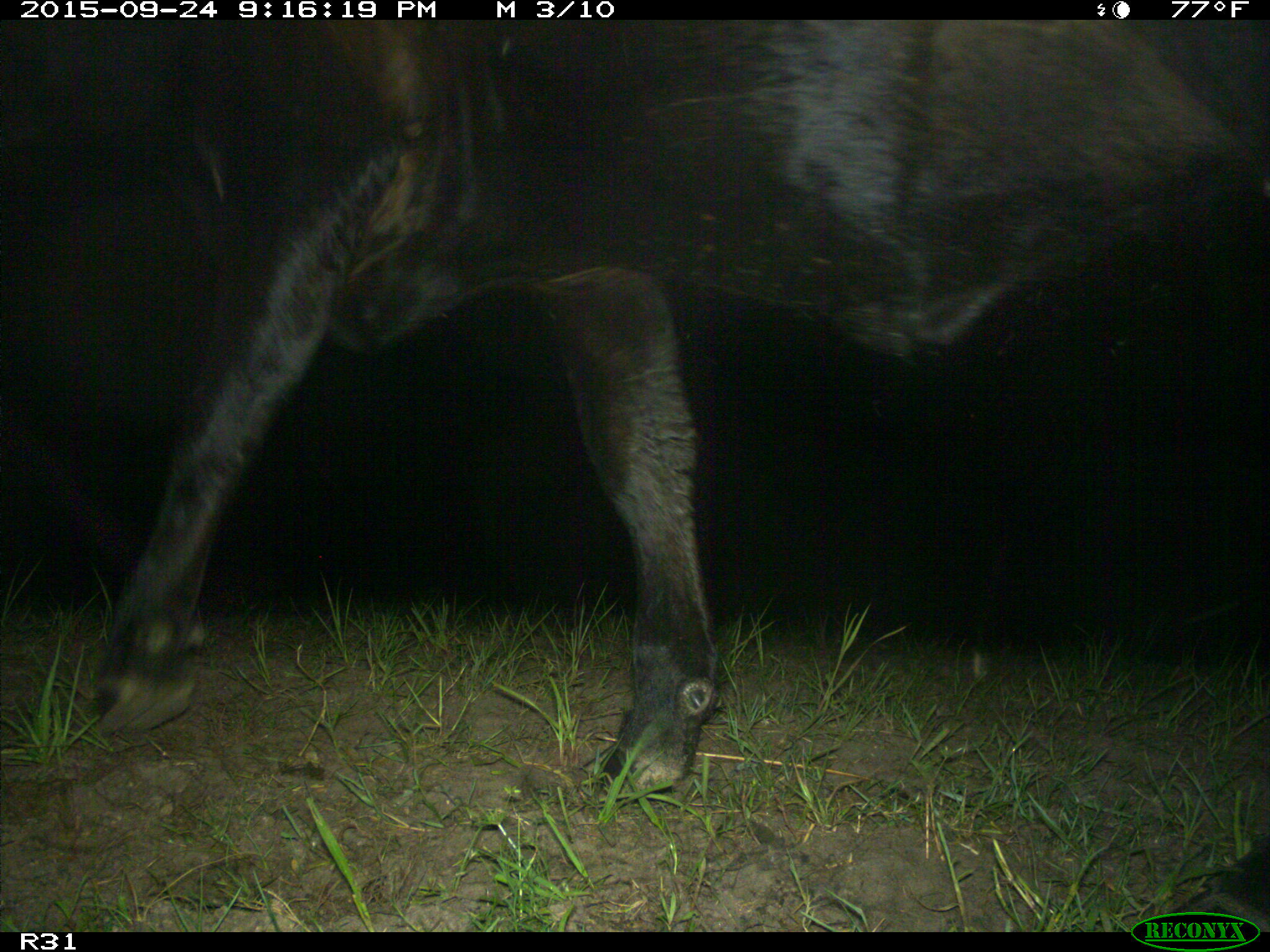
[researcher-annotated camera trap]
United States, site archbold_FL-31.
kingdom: Animalia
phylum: Chordata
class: Mammalia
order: Artiodactyla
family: Bovidae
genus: Bos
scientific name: Bos taurus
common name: domestic cow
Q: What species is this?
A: Bos taurus (domestic cow).